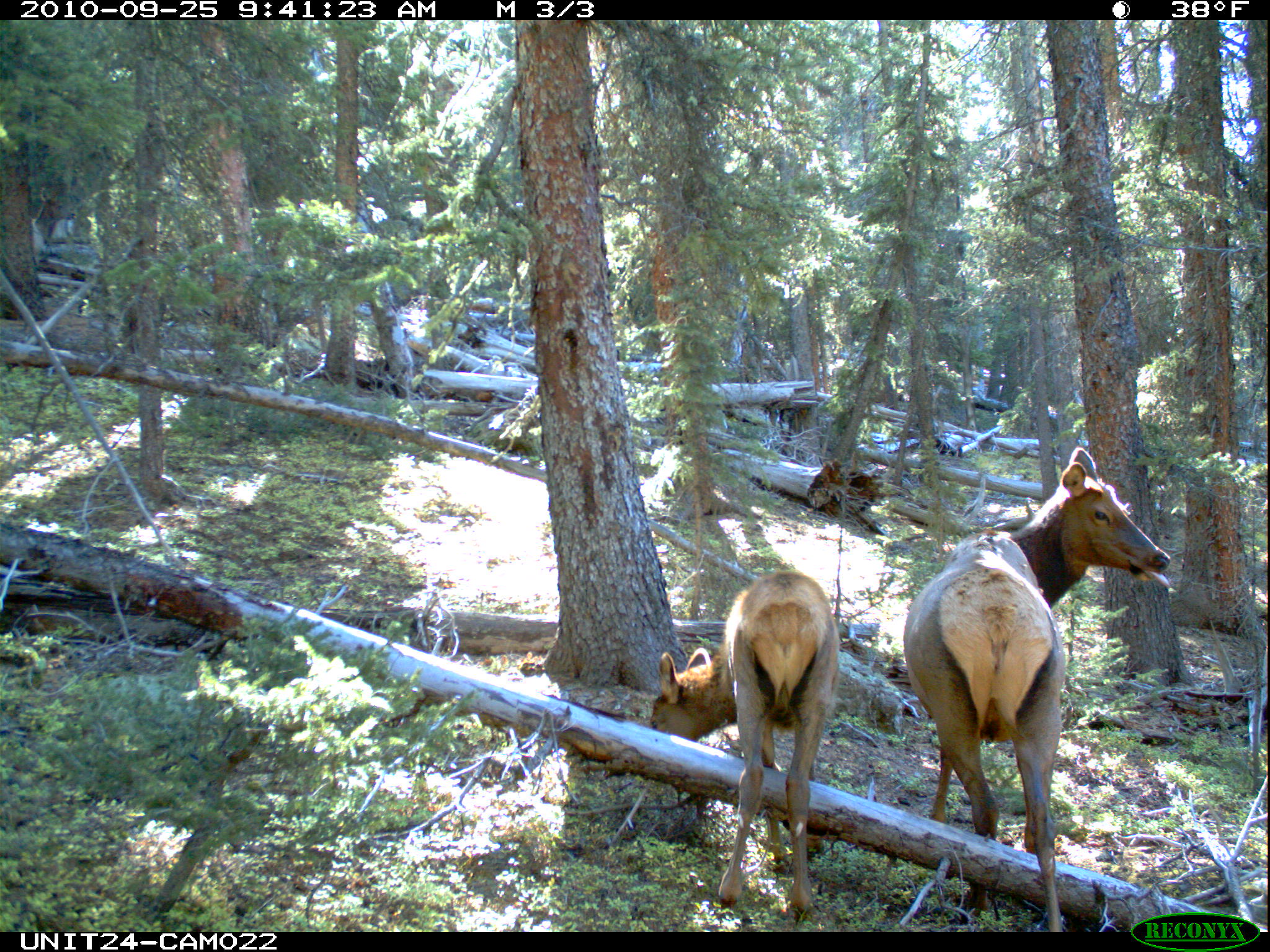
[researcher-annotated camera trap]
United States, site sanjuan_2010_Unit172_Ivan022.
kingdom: Animalia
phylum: Chordata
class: Mammalia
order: Artiodactyla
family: Cervidae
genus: Cervus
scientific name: Cervus elaphus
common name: red deer